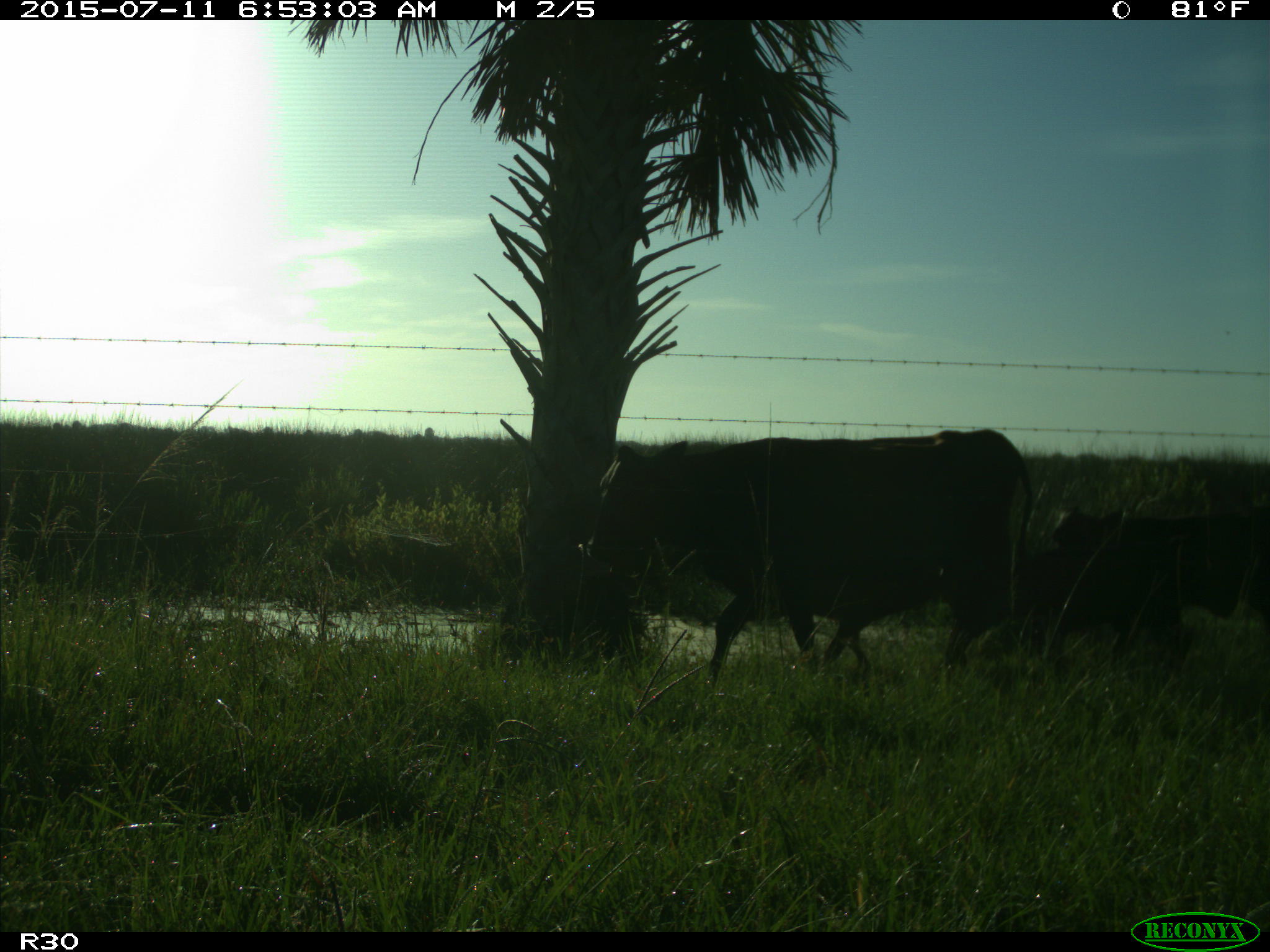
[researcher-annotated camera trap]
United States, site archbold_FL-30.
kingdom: Animalia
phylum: Chordata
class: Mammalia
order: Artiodactyla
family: Bovidae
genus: Bos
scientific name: Bos taurus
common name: domestic cow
Bos taurus (domestic cow).